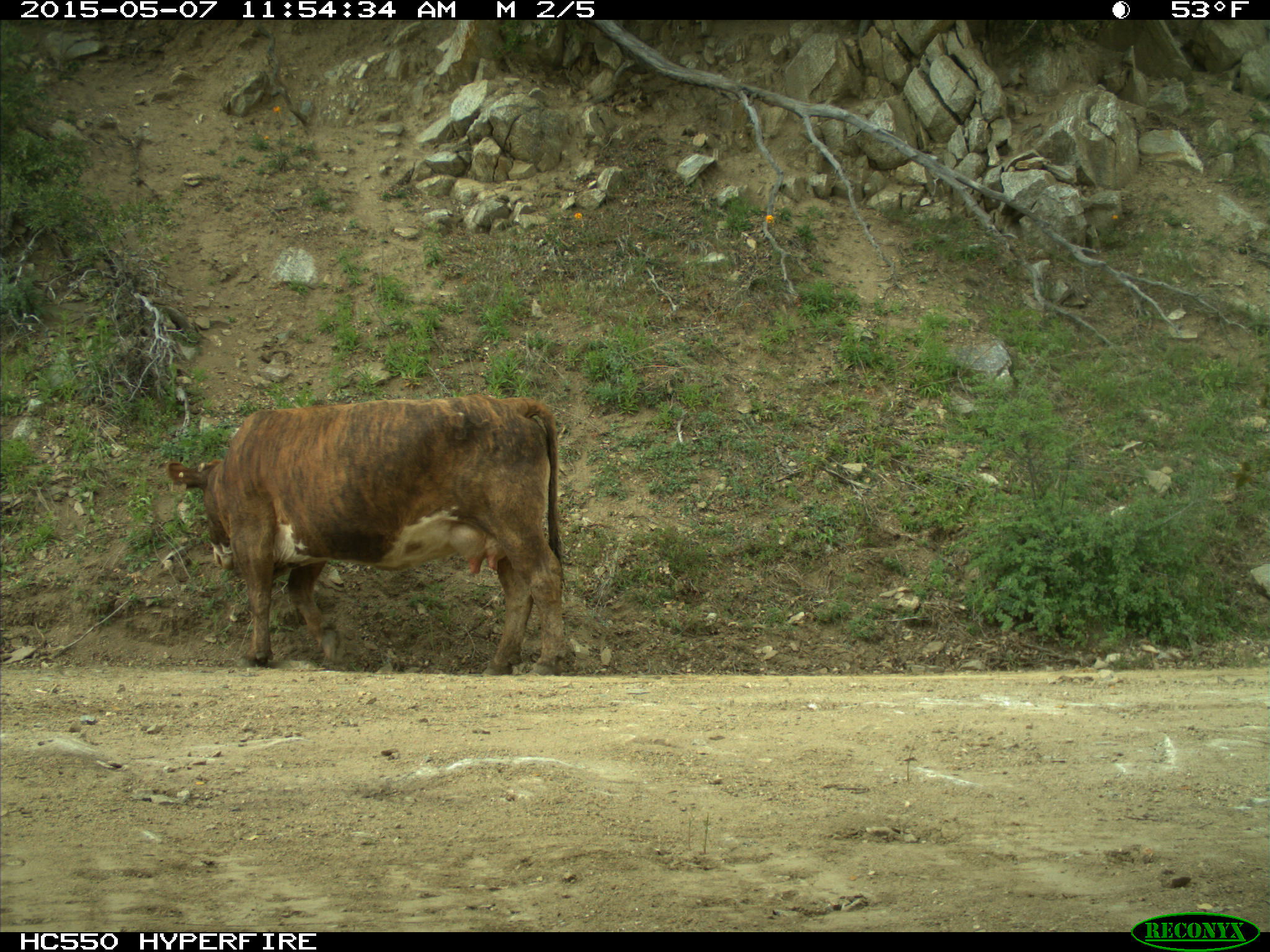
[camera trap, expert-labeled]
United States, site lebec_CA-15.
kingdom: Animalia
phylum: Chordata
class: Mammalia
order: Artiodactyla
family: Bovidae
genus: Bos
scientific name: Bos taurus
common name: domestic cow